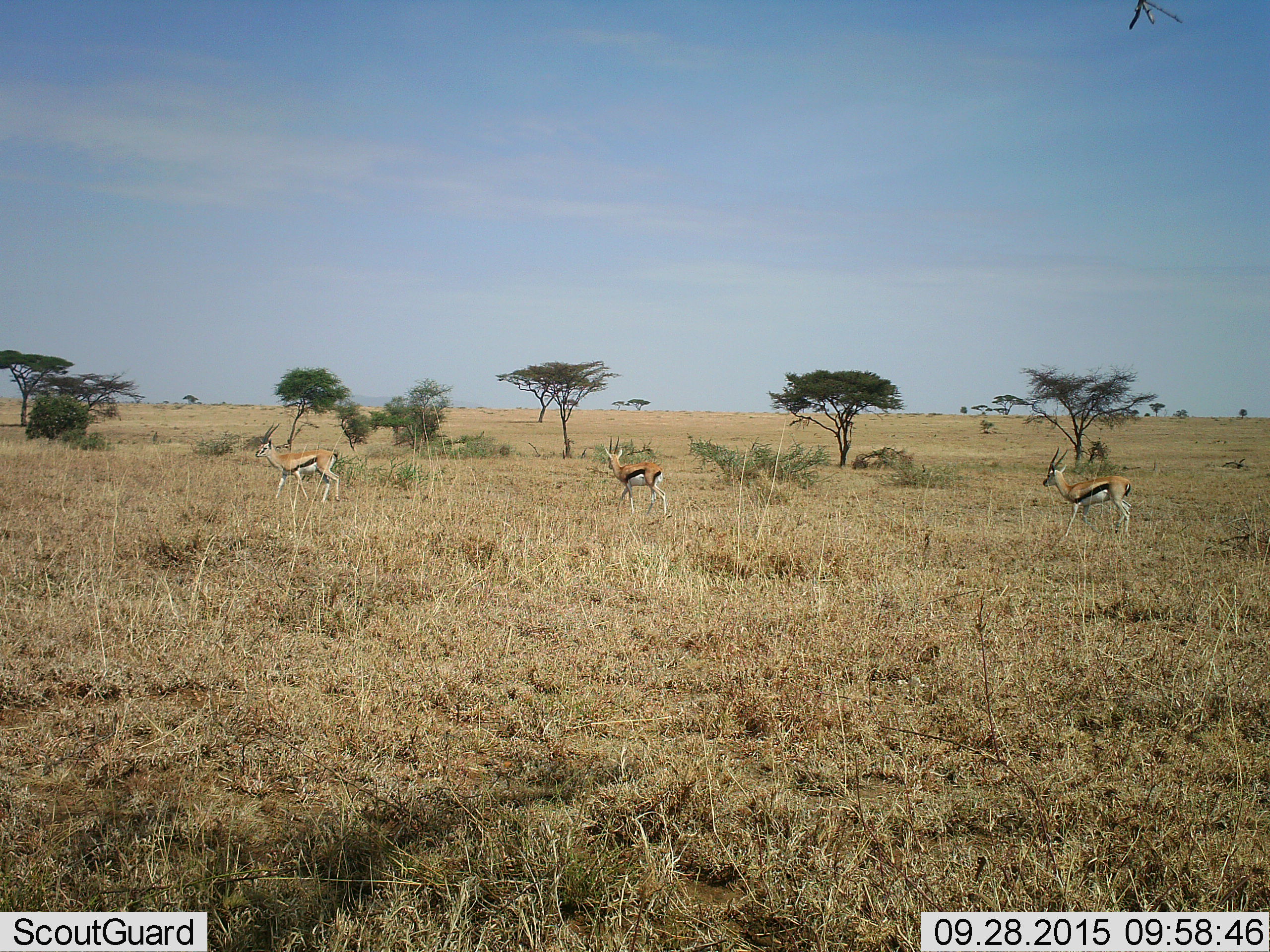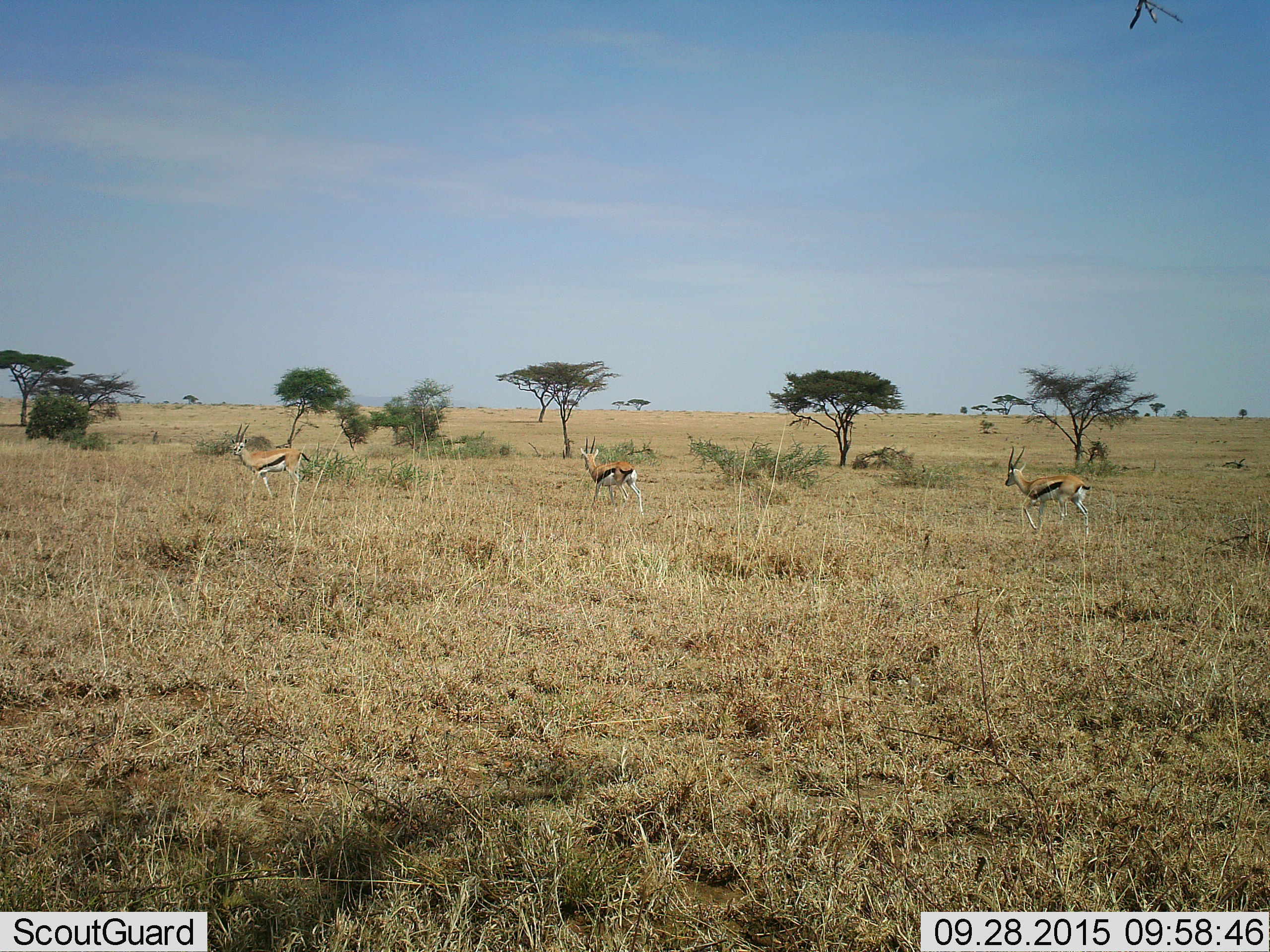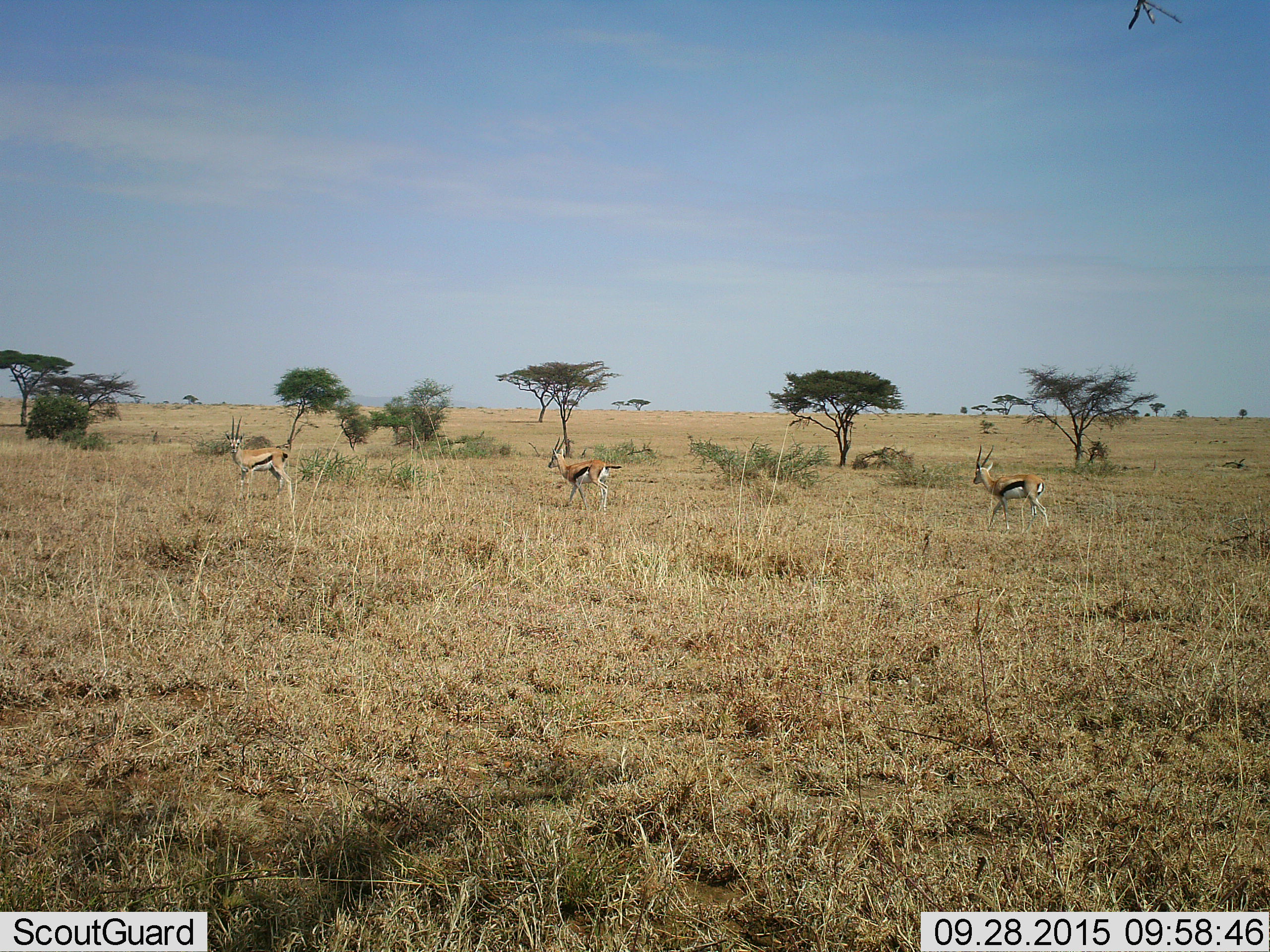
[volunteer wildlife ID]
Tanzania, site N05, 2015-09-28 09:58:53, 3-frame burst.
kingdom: Animalia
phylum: Chordata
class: Mammalia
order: Artiodactyla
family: Bovidae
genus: Eudorcas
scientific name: Eudorcas thomsonii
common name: thomson's gazelle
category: gazellethomsons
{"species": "gazellethomsons (thomson's gazelle) (Eudorcas thomsonii)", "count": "3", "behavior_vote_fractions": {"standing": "25%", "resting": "0%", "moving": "75%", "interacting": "0%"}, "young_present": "0%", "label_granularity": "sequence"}